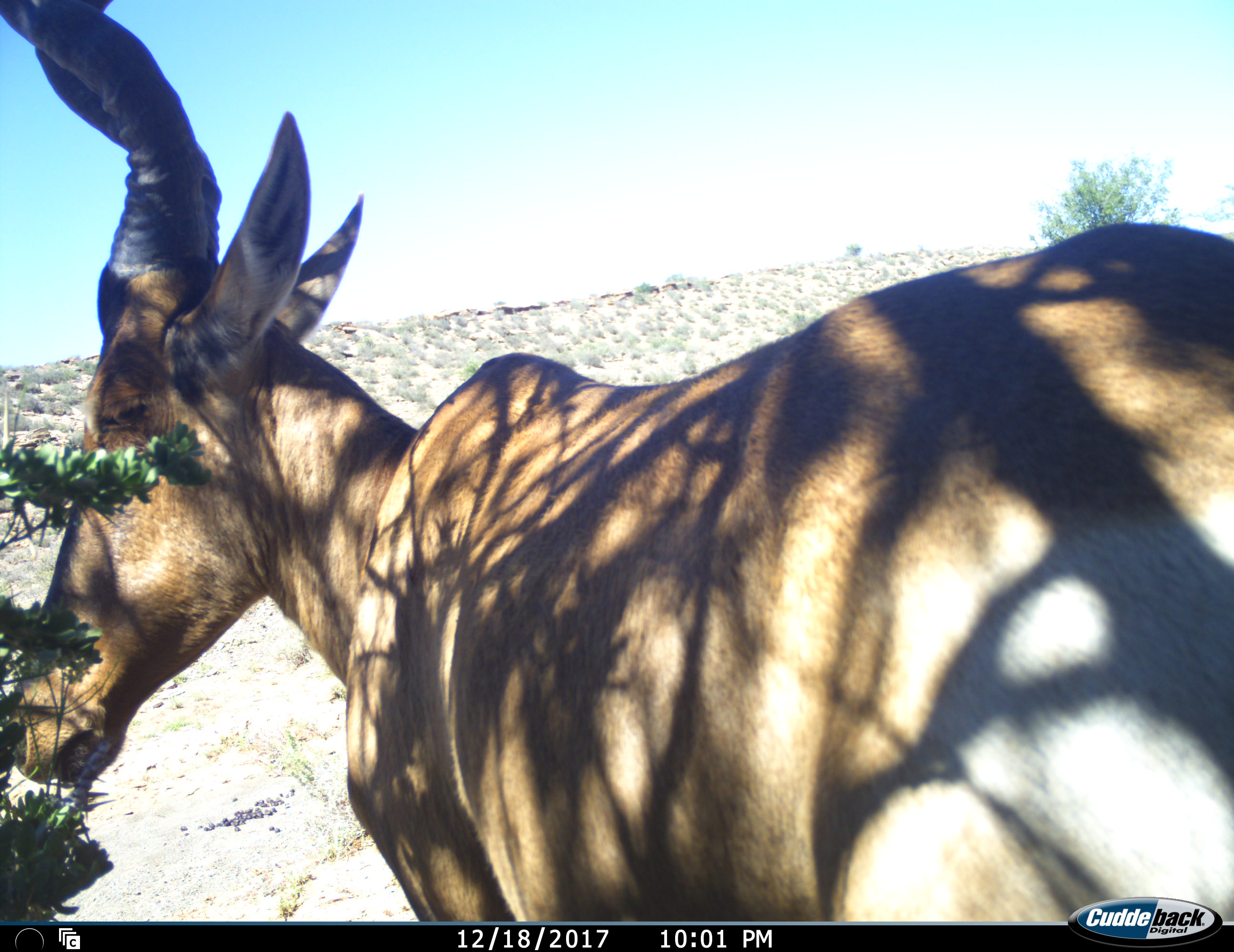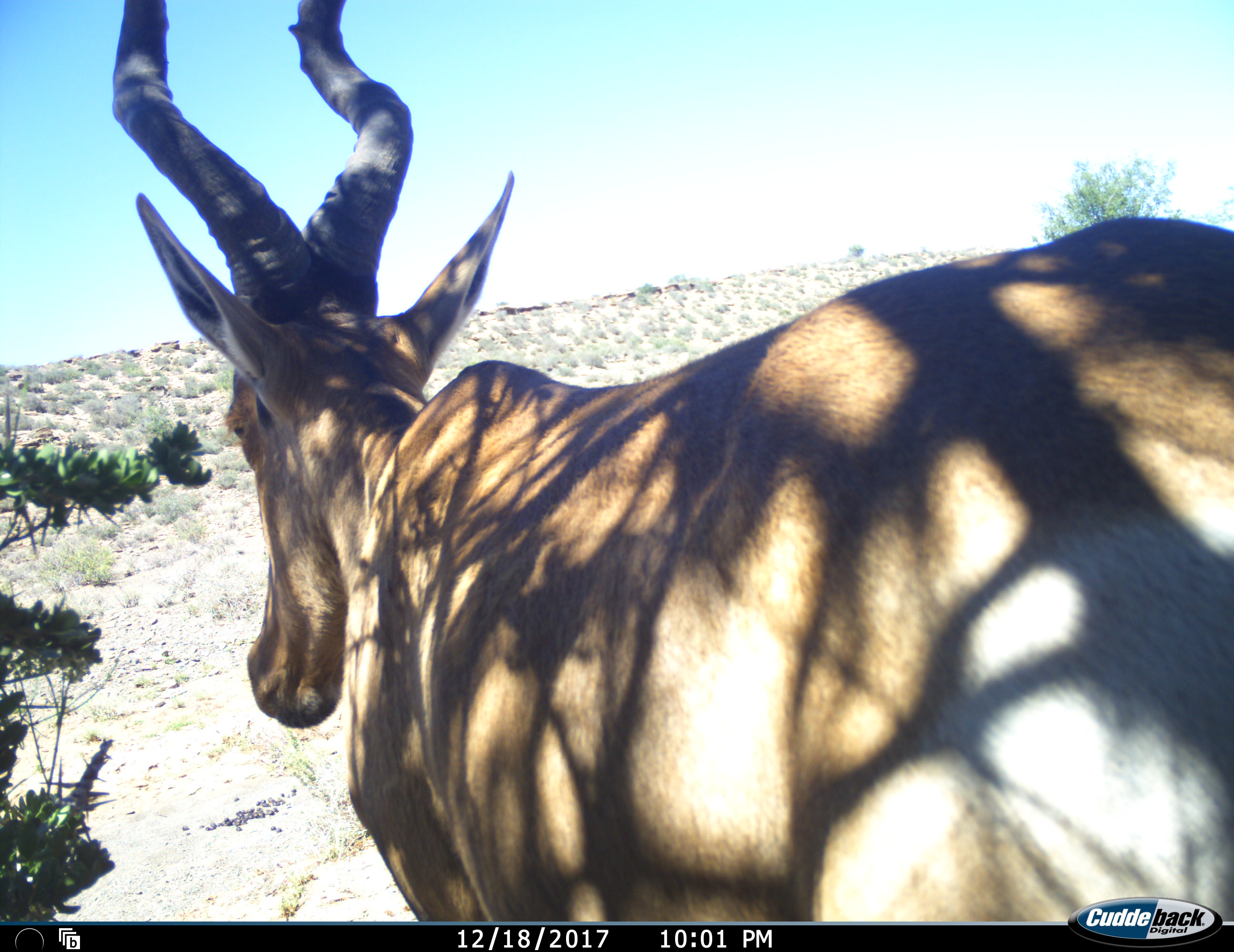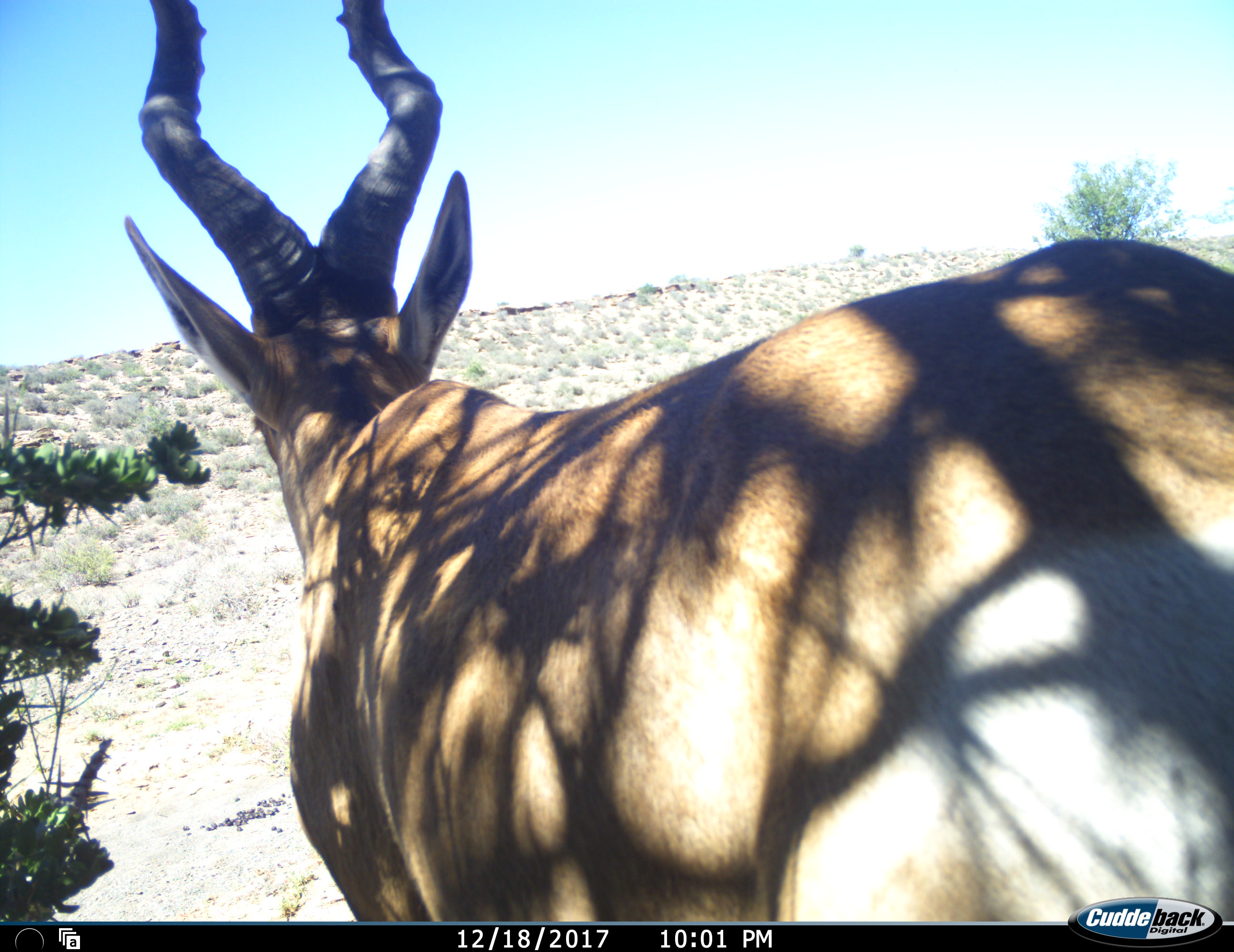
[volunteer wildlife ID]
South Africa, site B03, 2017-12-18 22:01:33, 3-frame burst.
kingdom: Animalia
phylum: Chordata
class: Mammalia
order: Artiodactyla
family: Bovidae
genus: Alcelaphus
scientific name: Alcelaphus buselaphus caama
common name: red hartebeest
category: hartebeestred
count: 1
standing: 100%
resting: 0%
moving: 11%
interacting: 0%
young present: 0%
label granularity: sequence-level